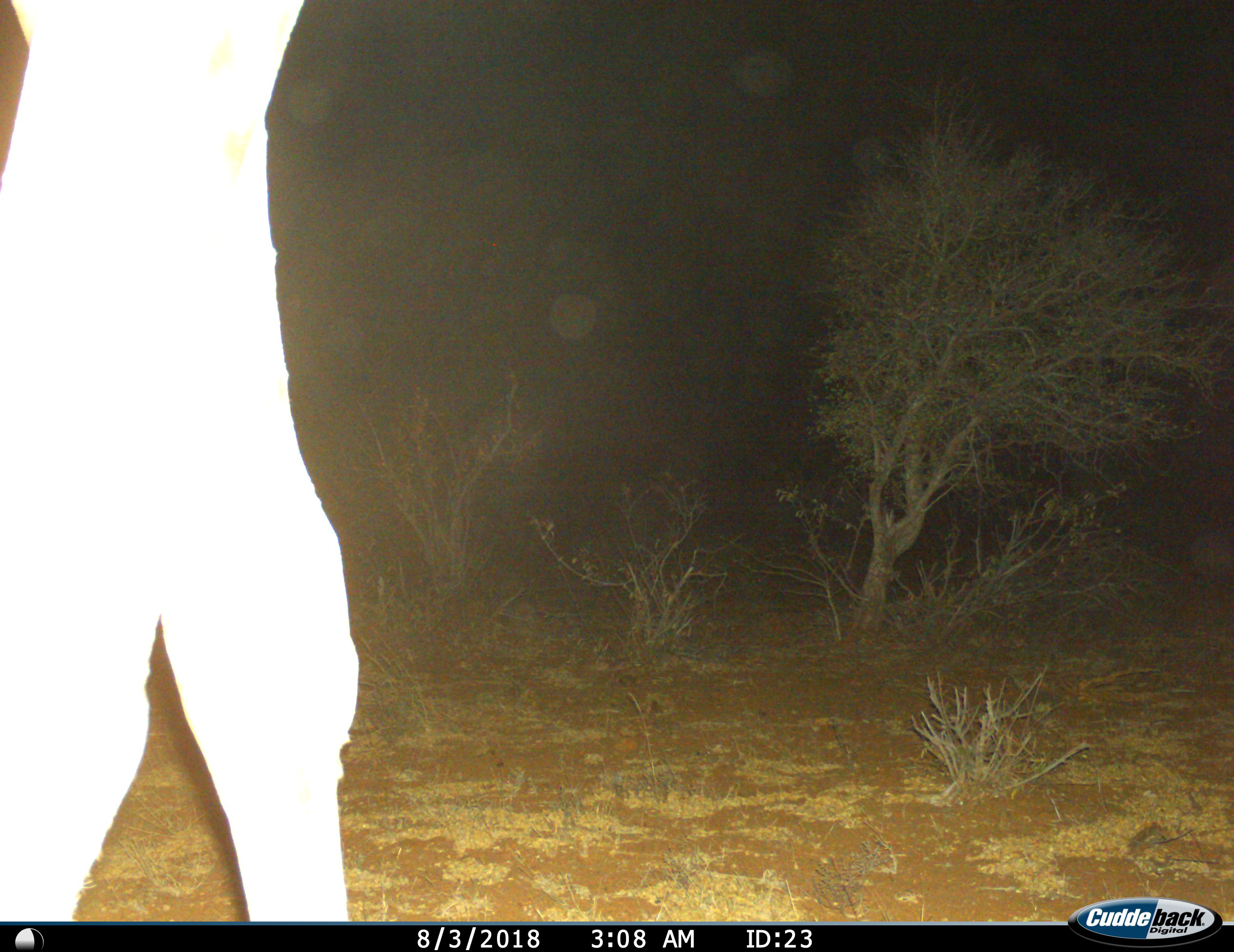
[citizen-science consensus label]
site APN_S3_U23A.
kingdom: Animalia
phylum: Chordata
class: Mammalia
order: Artiodactyla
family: Giraffidae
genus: Giraffa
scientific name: Giraffa camelopardalis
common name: giraffe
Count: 1.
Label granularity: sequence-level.